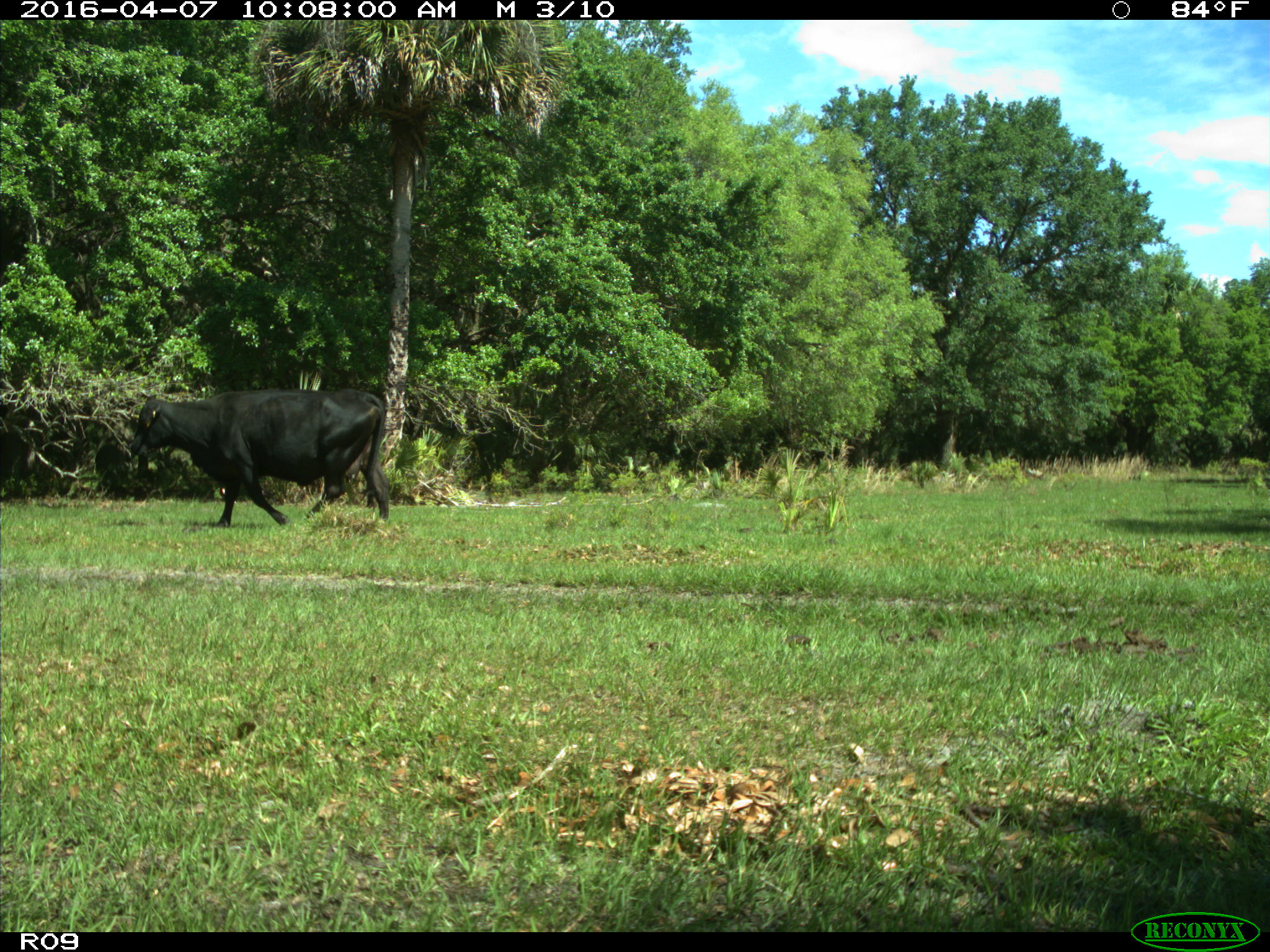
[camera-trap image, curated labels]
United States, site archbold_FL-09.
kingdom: Animalia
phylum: Chordata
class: Mammalia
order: Artiodactyla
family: Bovidae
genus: Bos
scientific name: Bos taurus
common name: domestic cow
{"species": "Bos taurus (domestic cow)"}